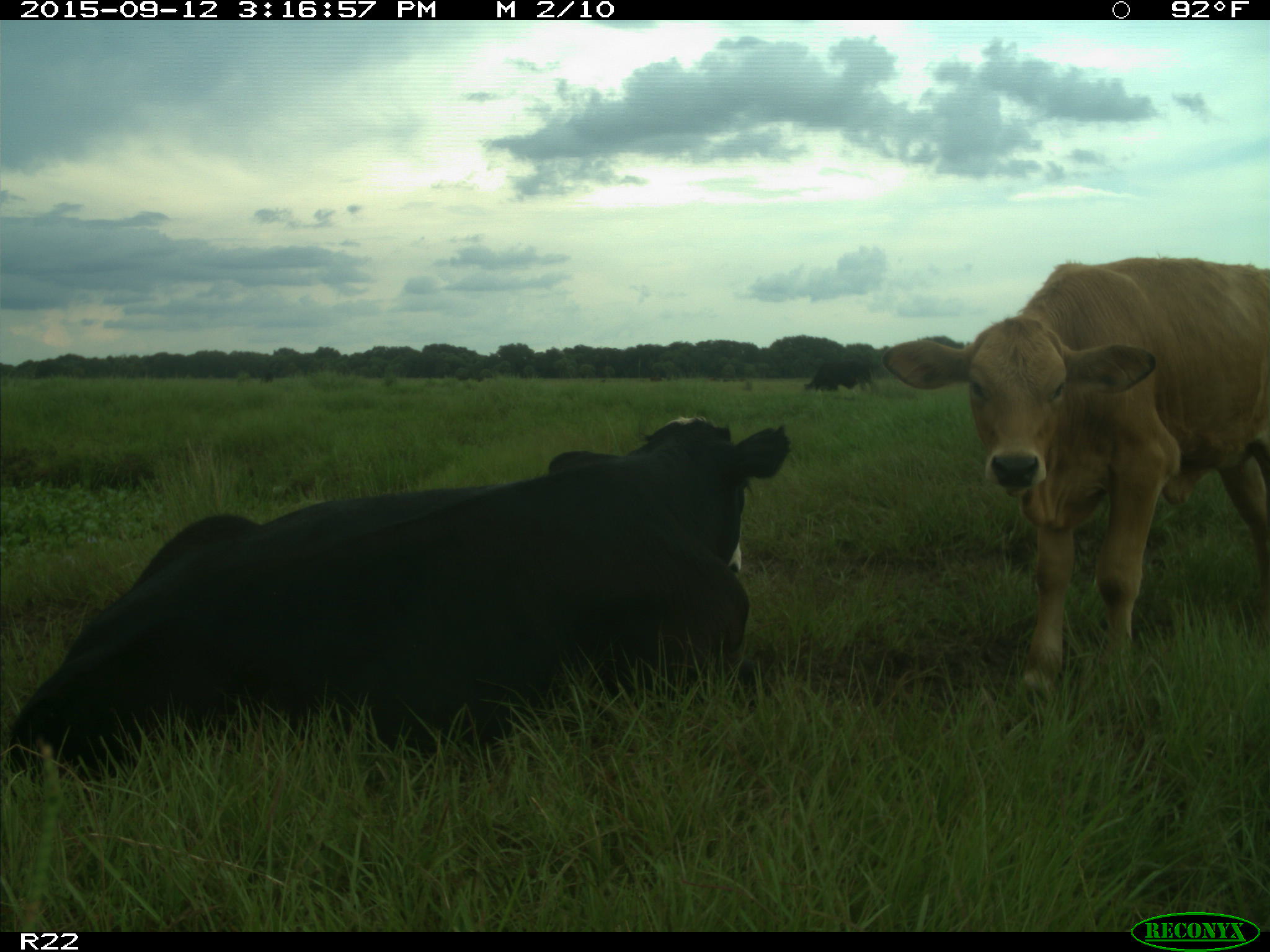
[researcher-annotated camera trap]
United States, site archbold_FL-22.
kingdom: Animalia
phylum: Chordata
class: Mammalia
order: Artiodactyla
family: Bovidae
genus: Bos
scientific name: Bos taurus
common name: domestic cow